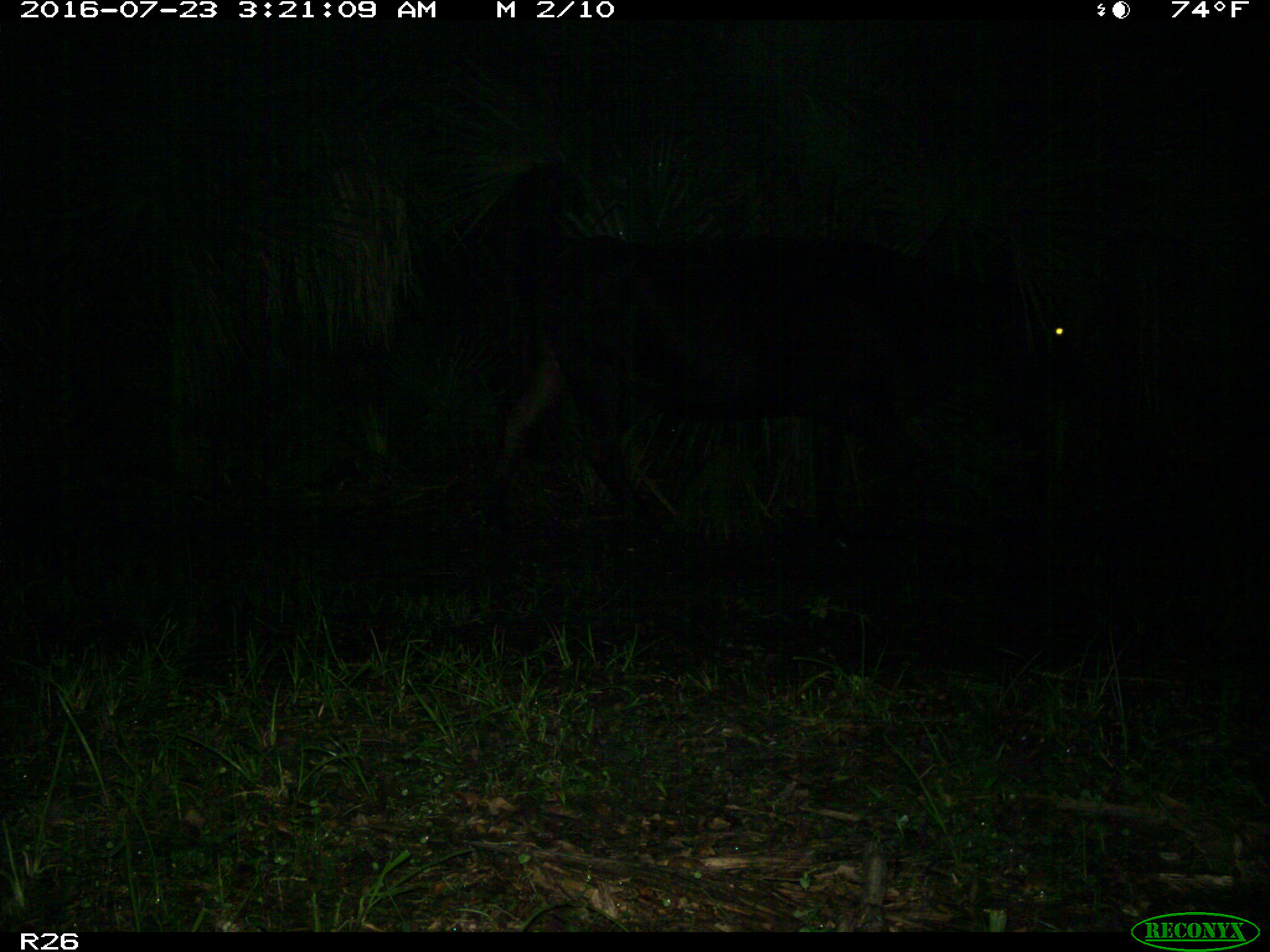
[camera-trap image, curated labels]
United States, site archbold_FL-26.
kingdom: Animalia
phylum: Chordata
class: Mammalia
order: Artiodactyla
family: Bovidae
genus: Bos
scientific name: Bos taurus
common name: domestic cow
Bos taurus (domestic cow).